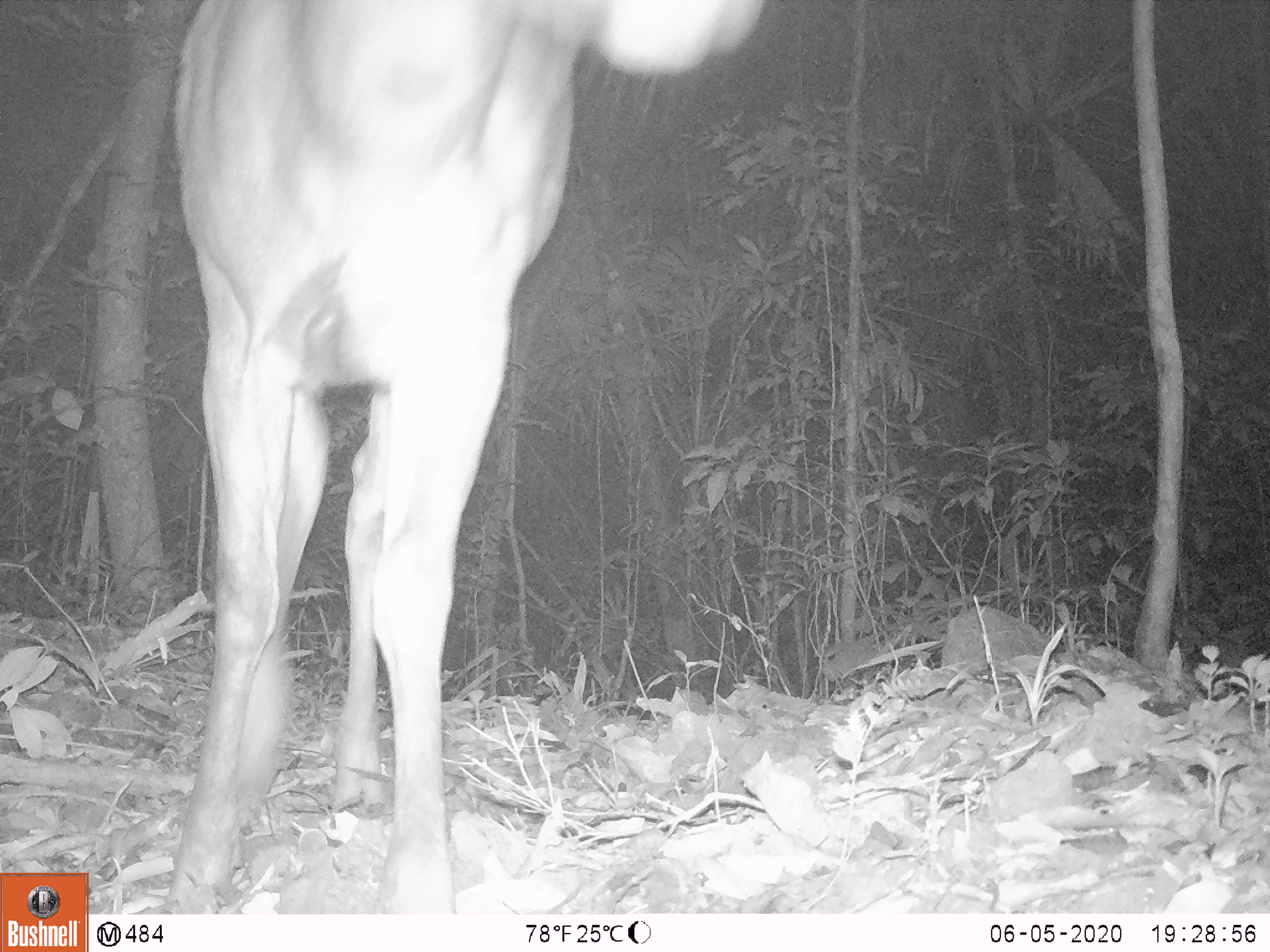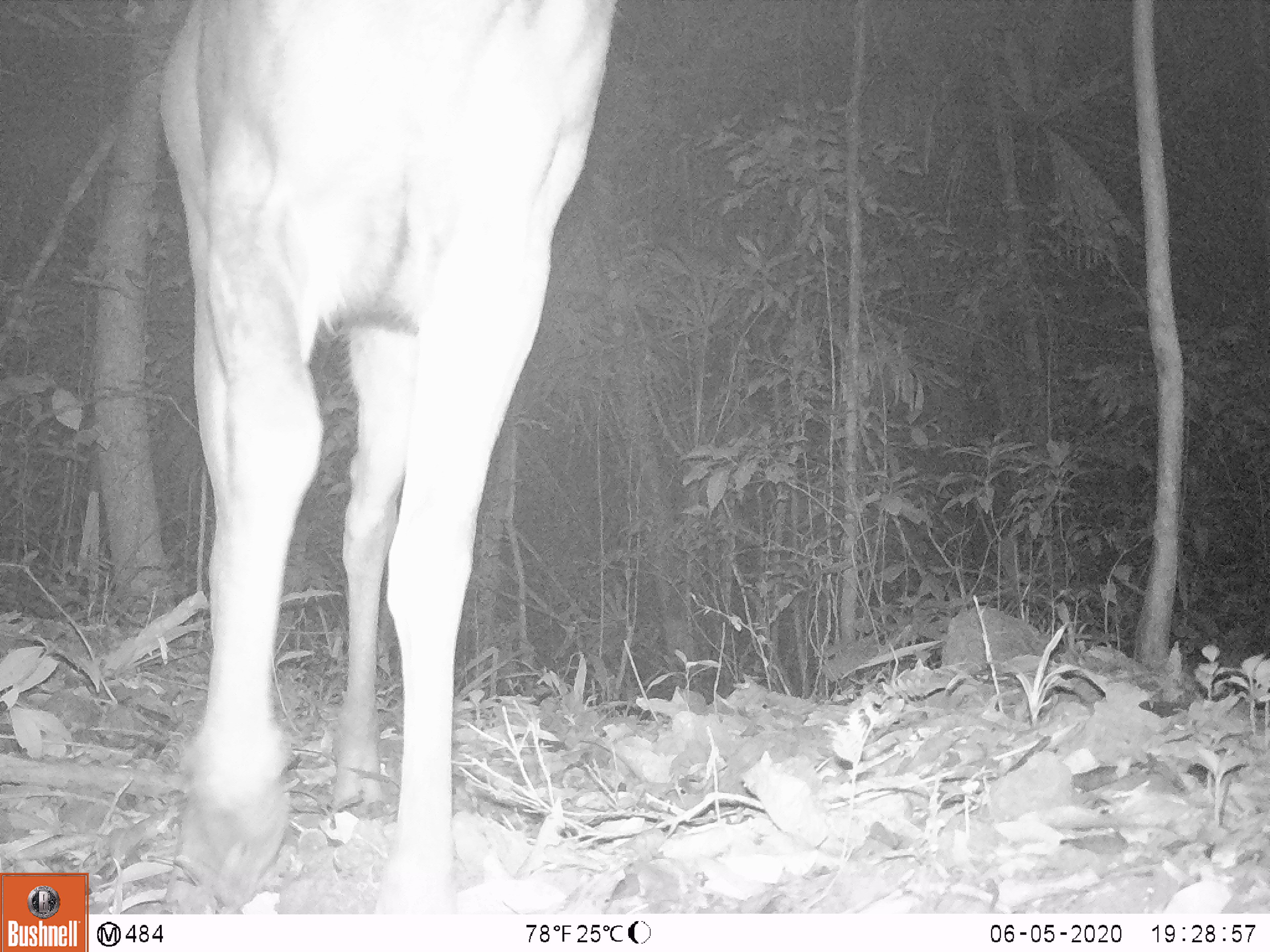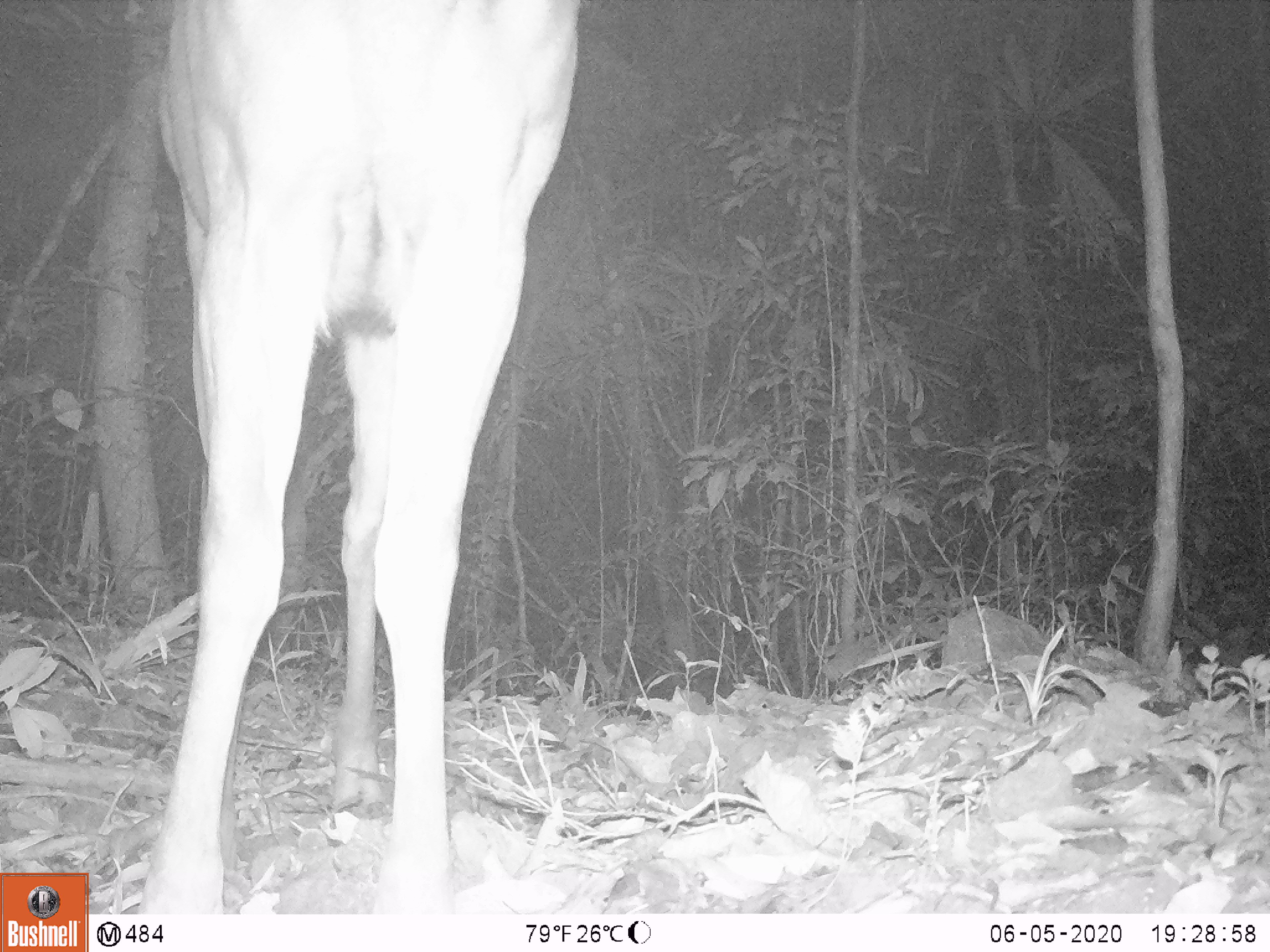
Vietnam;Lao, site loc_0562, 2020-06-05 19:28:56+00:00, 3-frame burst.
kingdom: Animalia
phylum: Chordata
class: Mammalia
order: Artiodactyla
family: Cervidae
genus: Rusa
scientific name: Rusa unicolor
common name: sambar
Sambar (Rusa unicolor). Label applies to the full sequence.